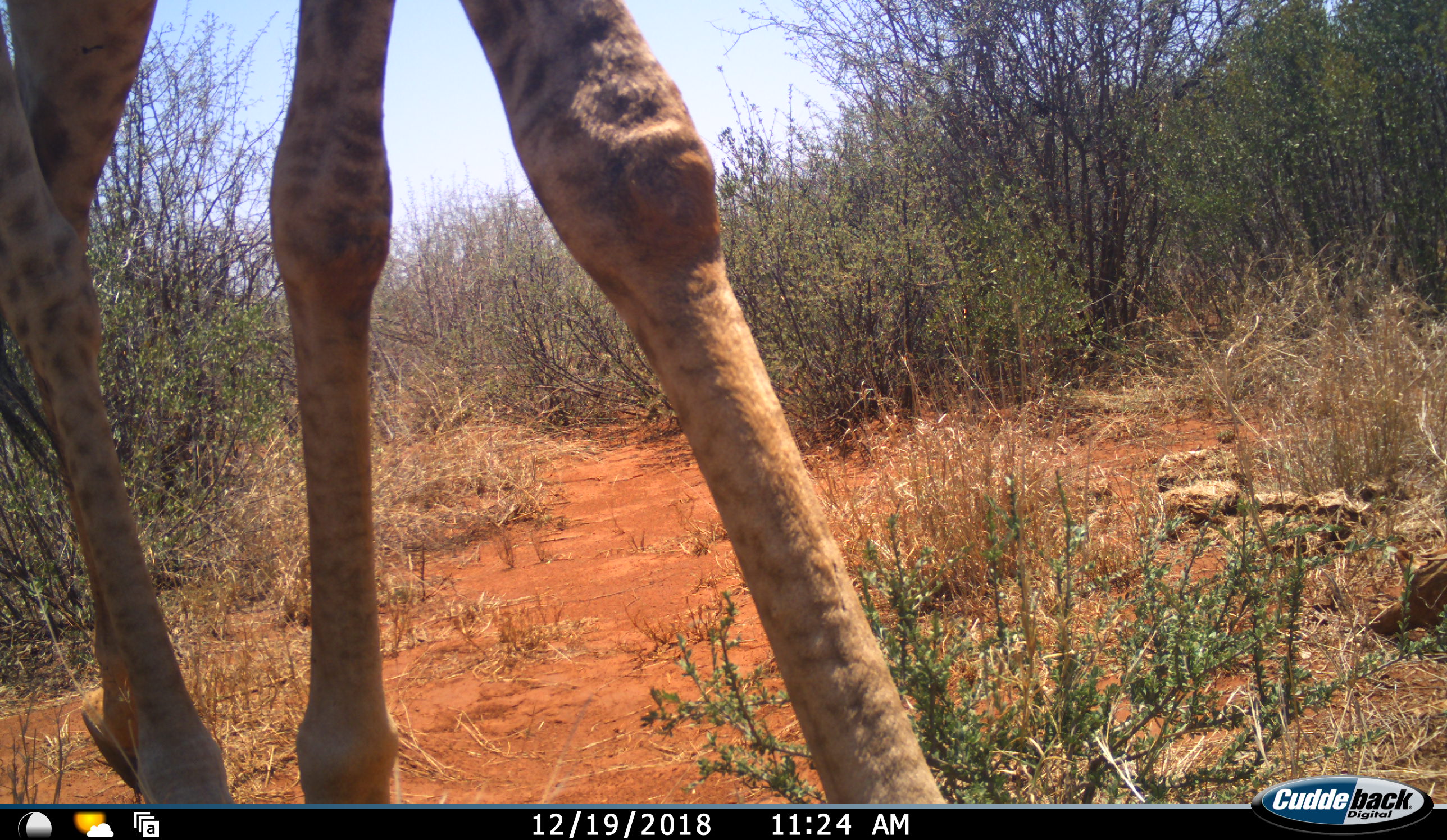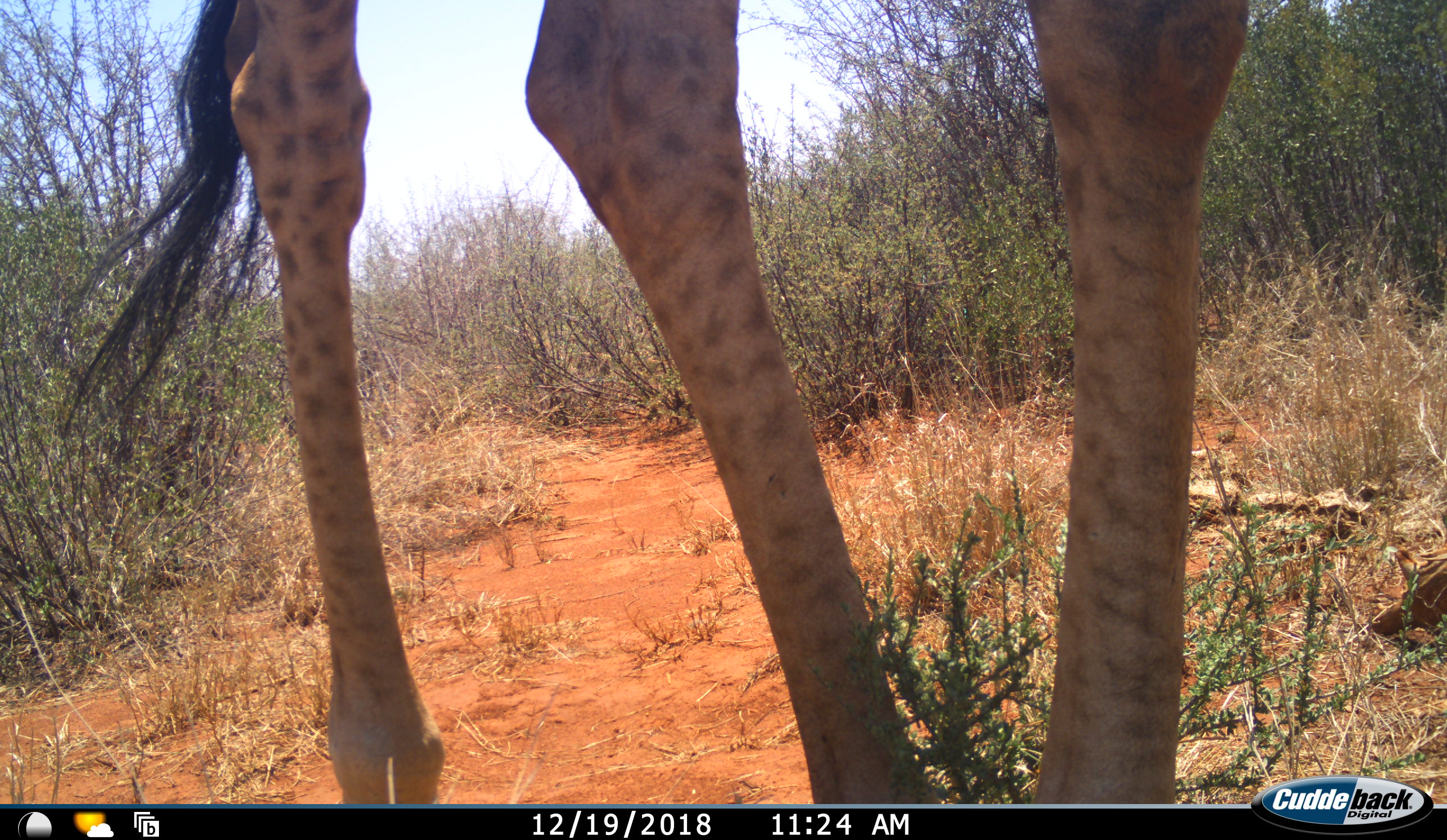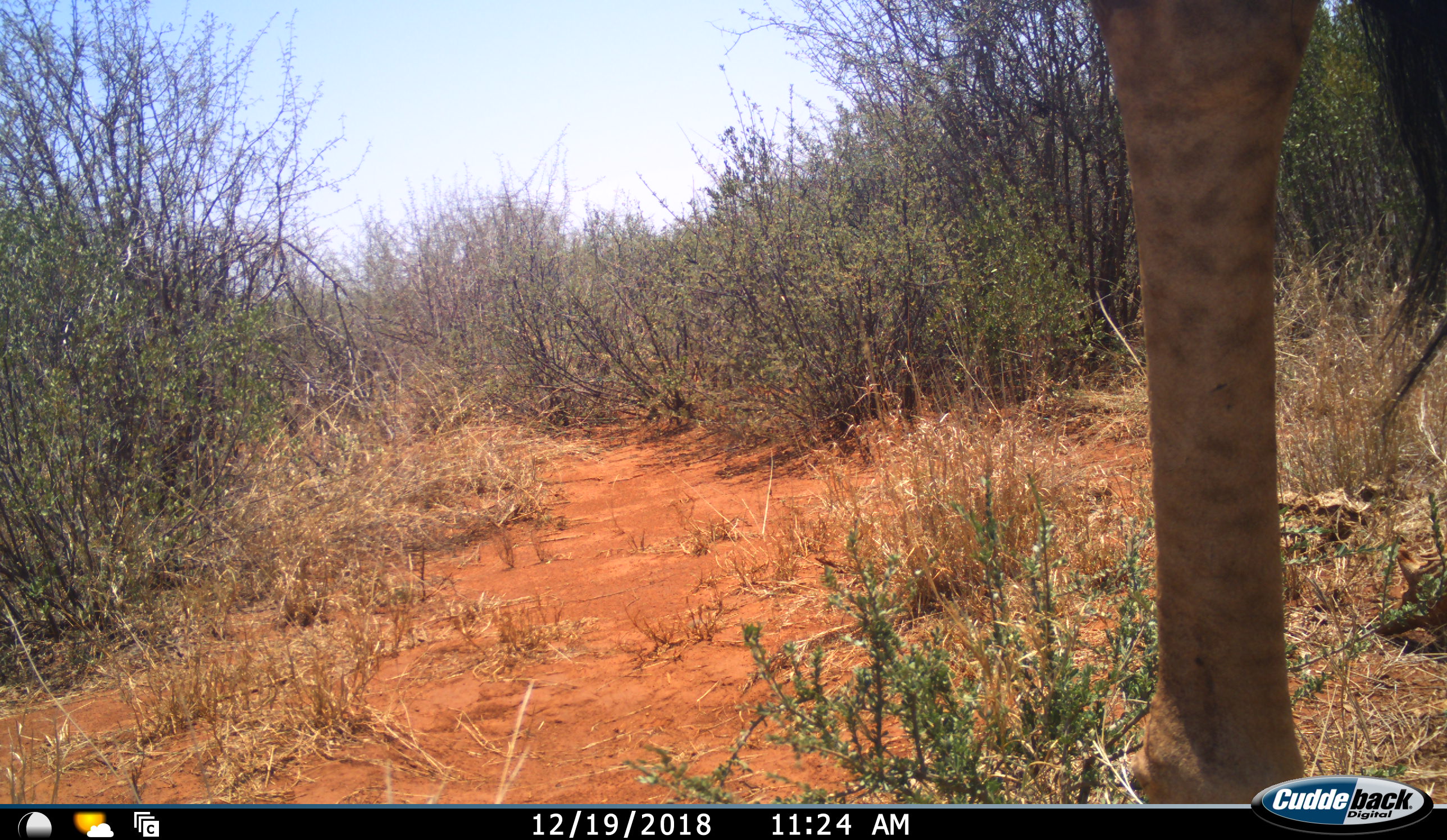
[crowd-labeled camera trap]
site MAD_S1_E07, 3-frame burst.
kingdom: Animalia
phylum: Chordata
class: Mammalia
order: Artiodactyla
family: Giraffidae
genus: Giraffa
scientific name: Giraffa camelopardalis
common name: giraffe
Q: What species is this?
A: Giraffe (Giraffa camelopardalis).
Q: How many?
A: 1.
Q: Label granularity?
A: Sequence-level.